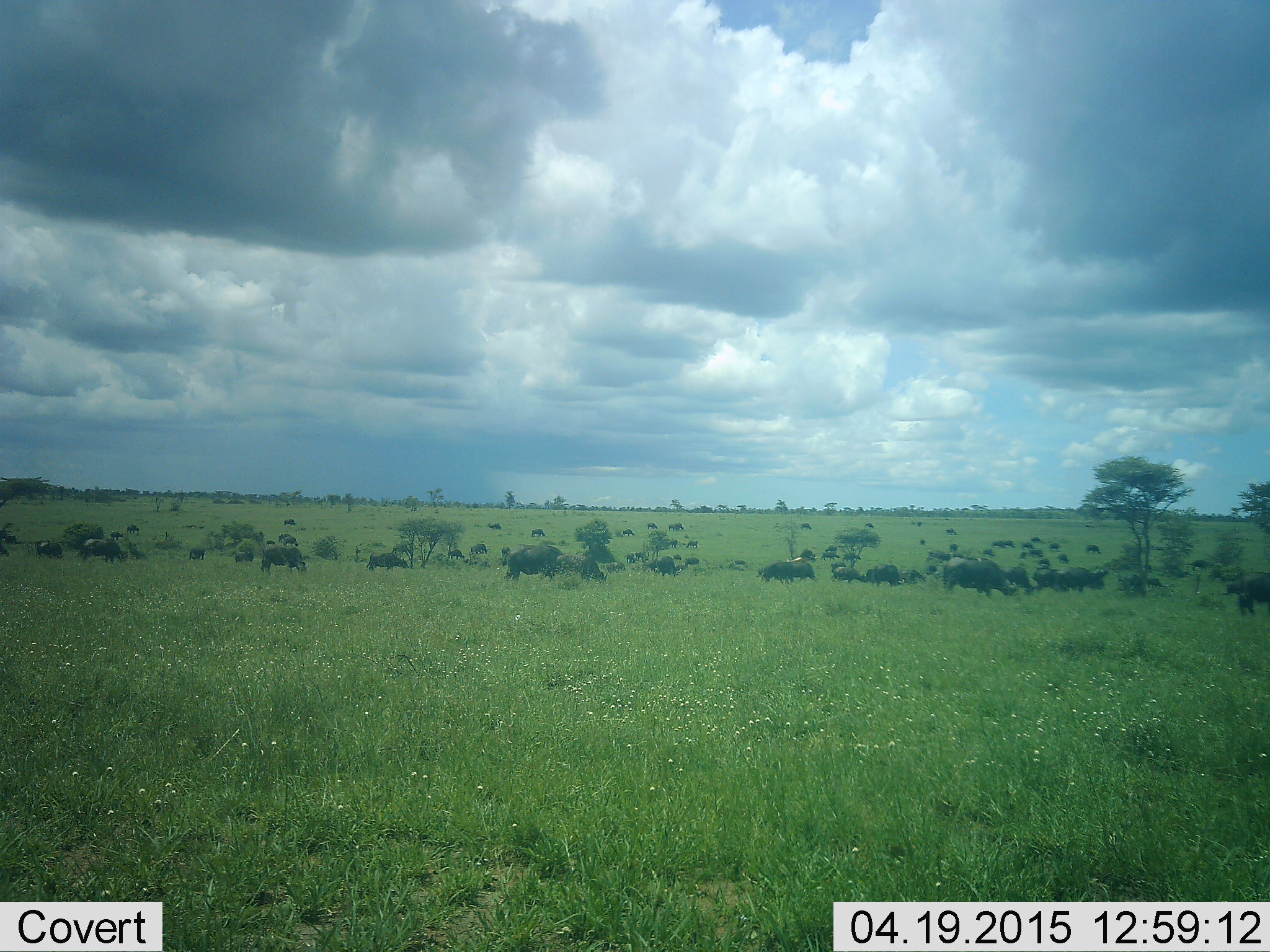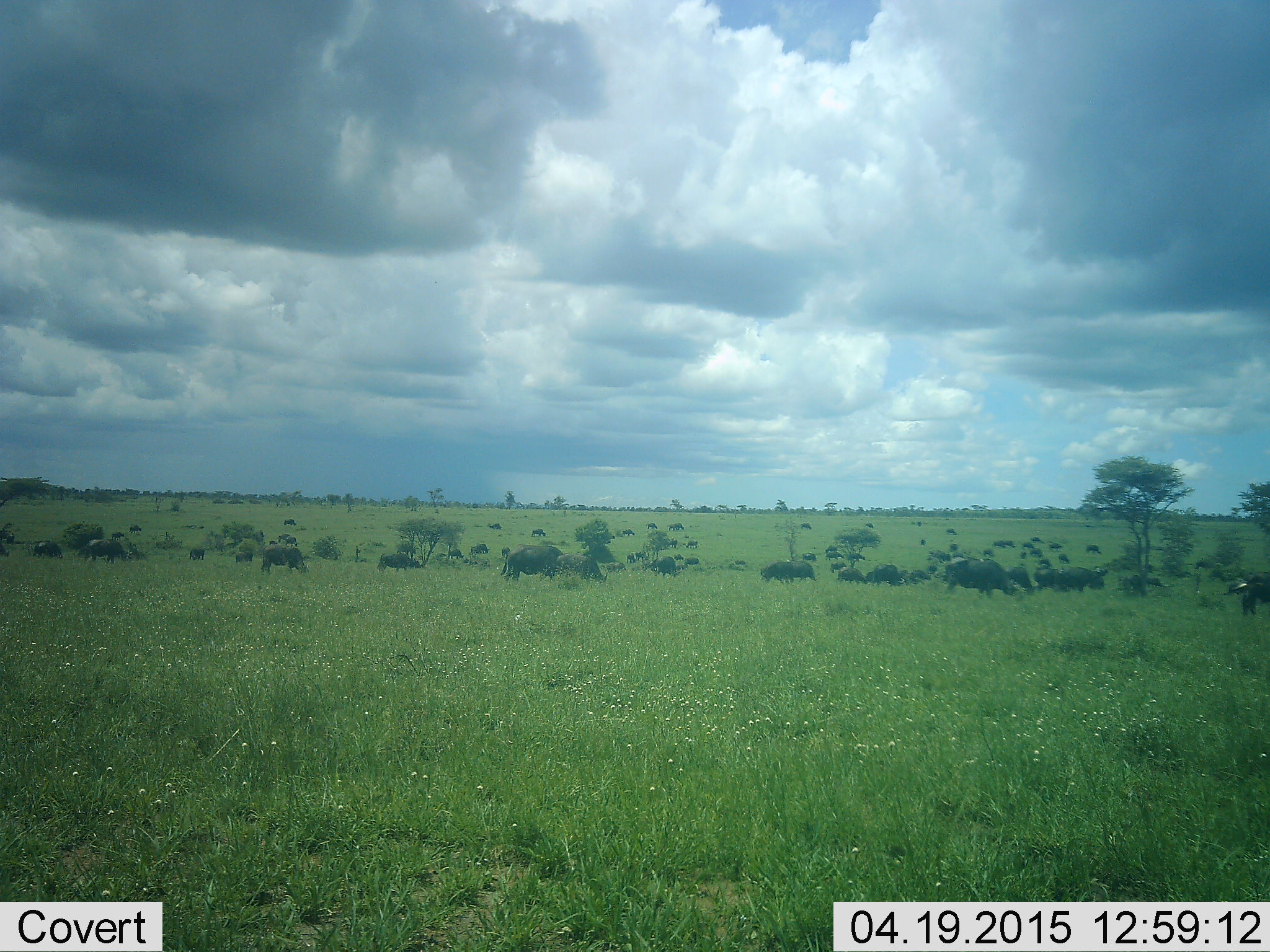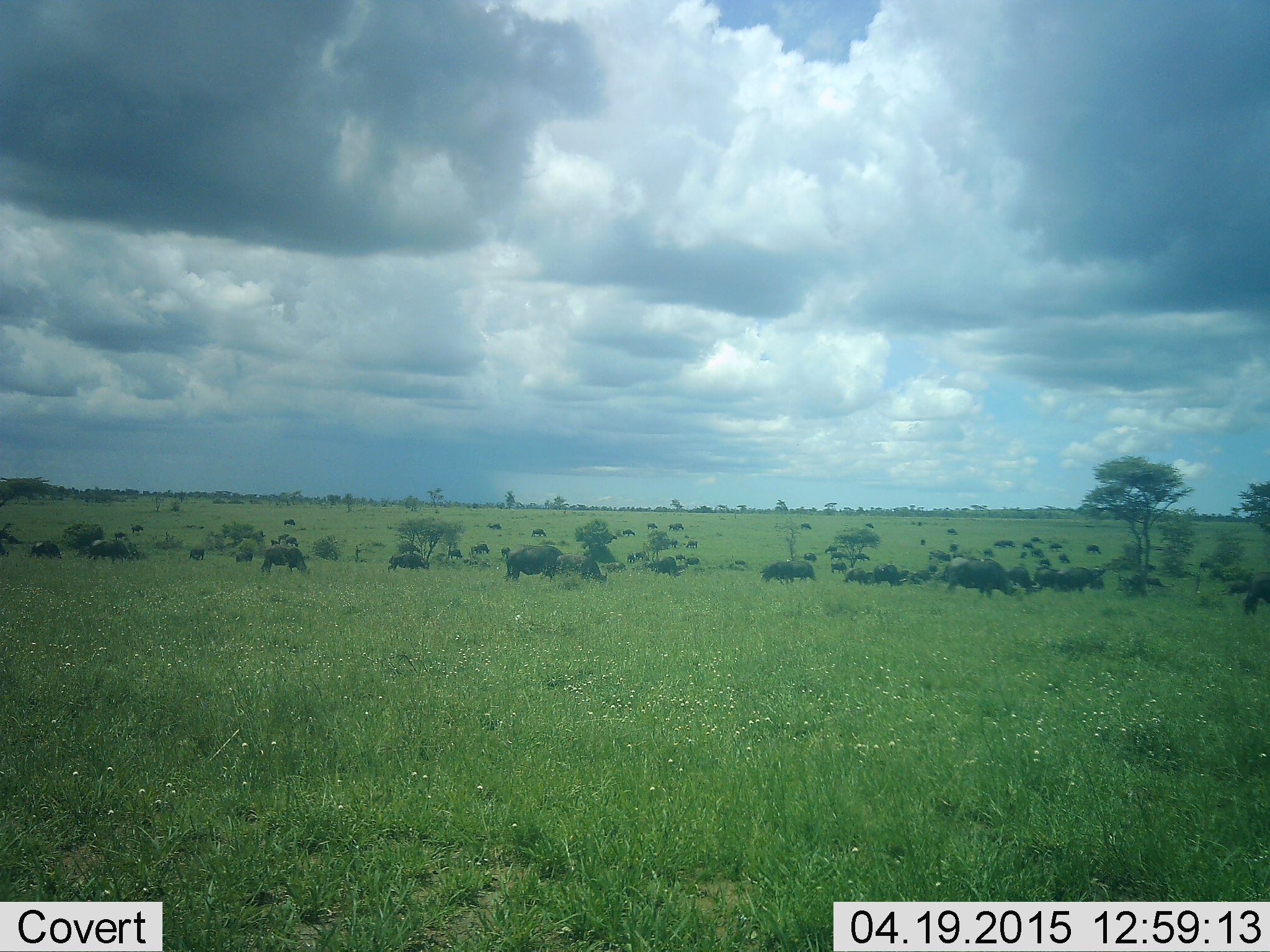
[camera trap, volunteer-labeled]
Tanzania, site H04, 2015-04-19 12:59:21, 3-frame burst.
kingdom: Animalia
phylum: Chordata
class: Mammalia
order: Artiodactyla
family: Bovidae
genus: Connochaetes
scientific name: Connochaetes taurinus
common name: blue wildebeest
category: wildebeest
Wildebeest (blue wildebeest) (Connochaetes taurinus), count 11-50. Behavior (volunteer vote fractions): standing 36%, resting 9%, moving 55%, interacting 9%. Young present (vote fraction): 0%. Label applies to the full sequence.